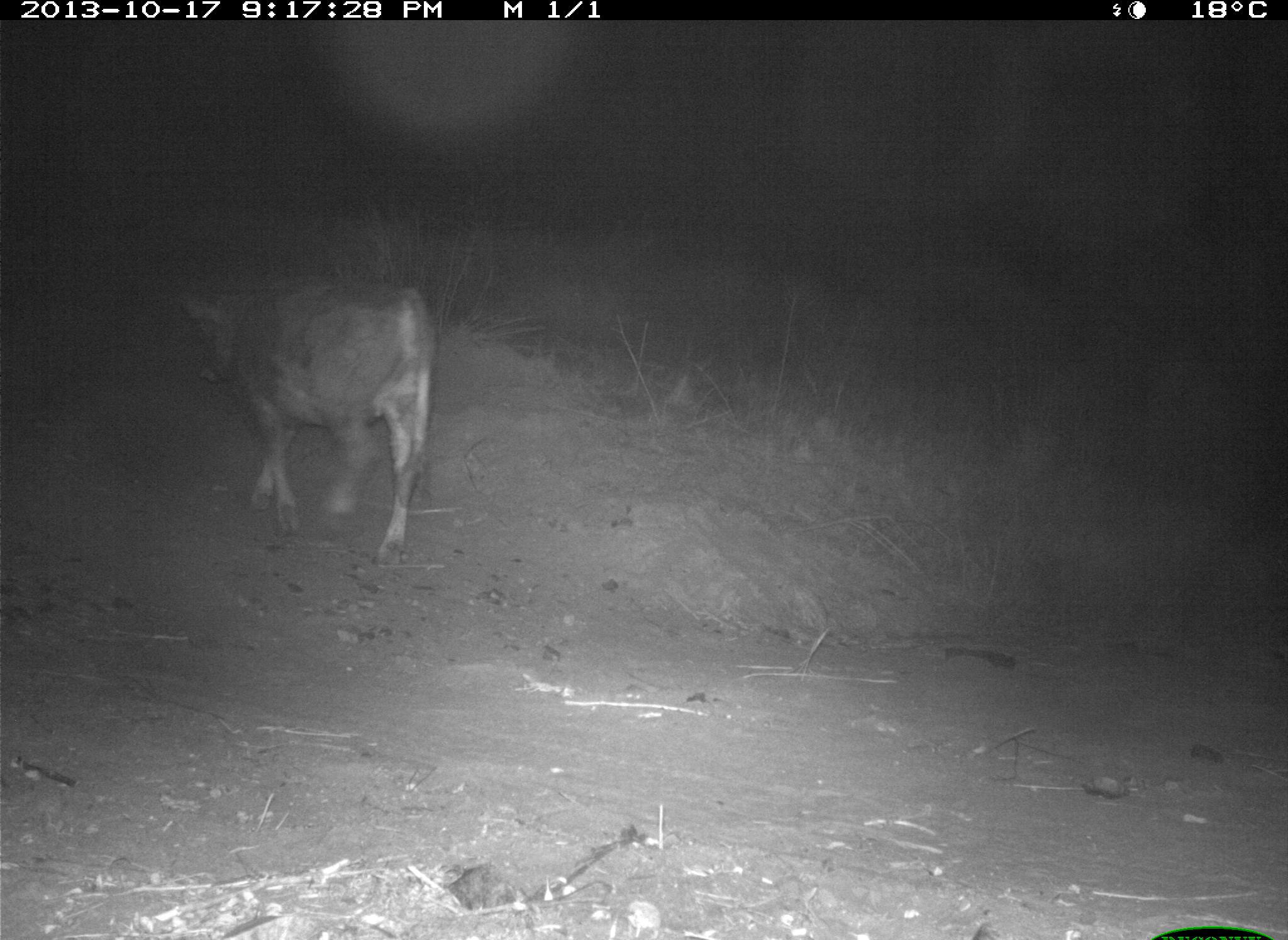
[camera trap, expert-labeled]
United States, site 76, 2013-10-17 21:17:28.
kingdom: Animalia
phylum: Chordata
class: Mammalia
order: Artiodactyla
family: Bovidae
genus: Bos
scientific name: Bos taurus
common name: cow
Cow (Bos taurus).